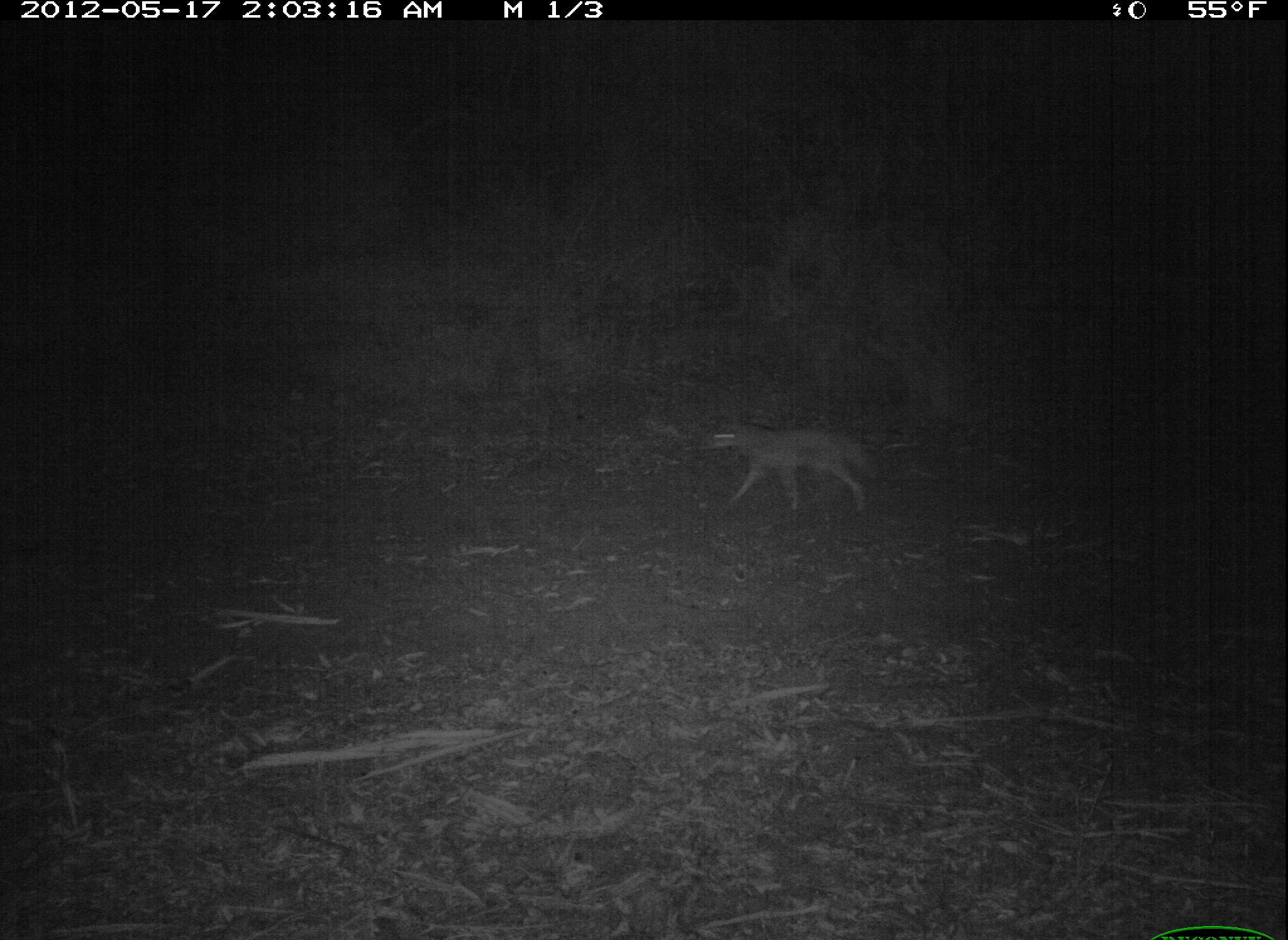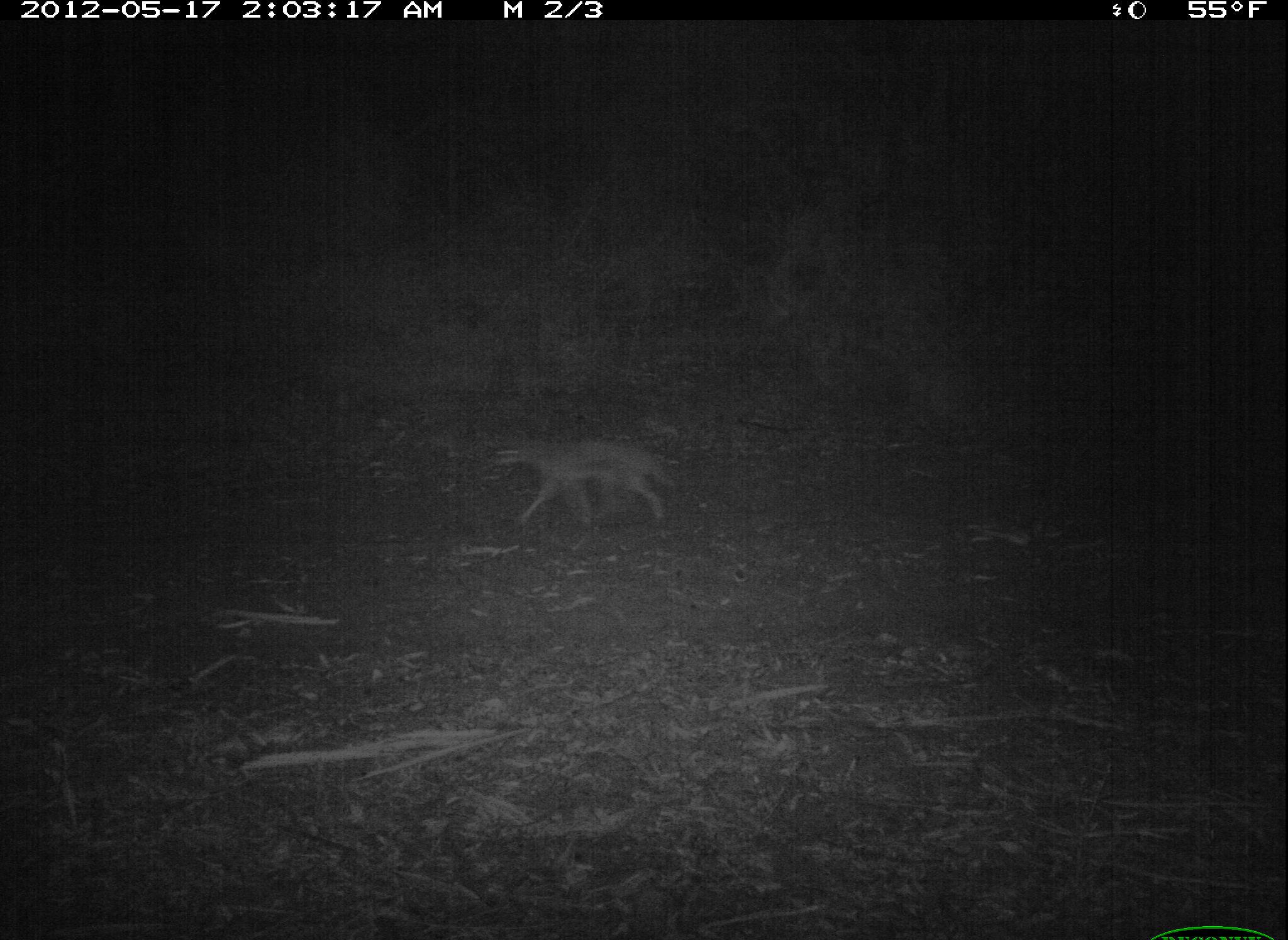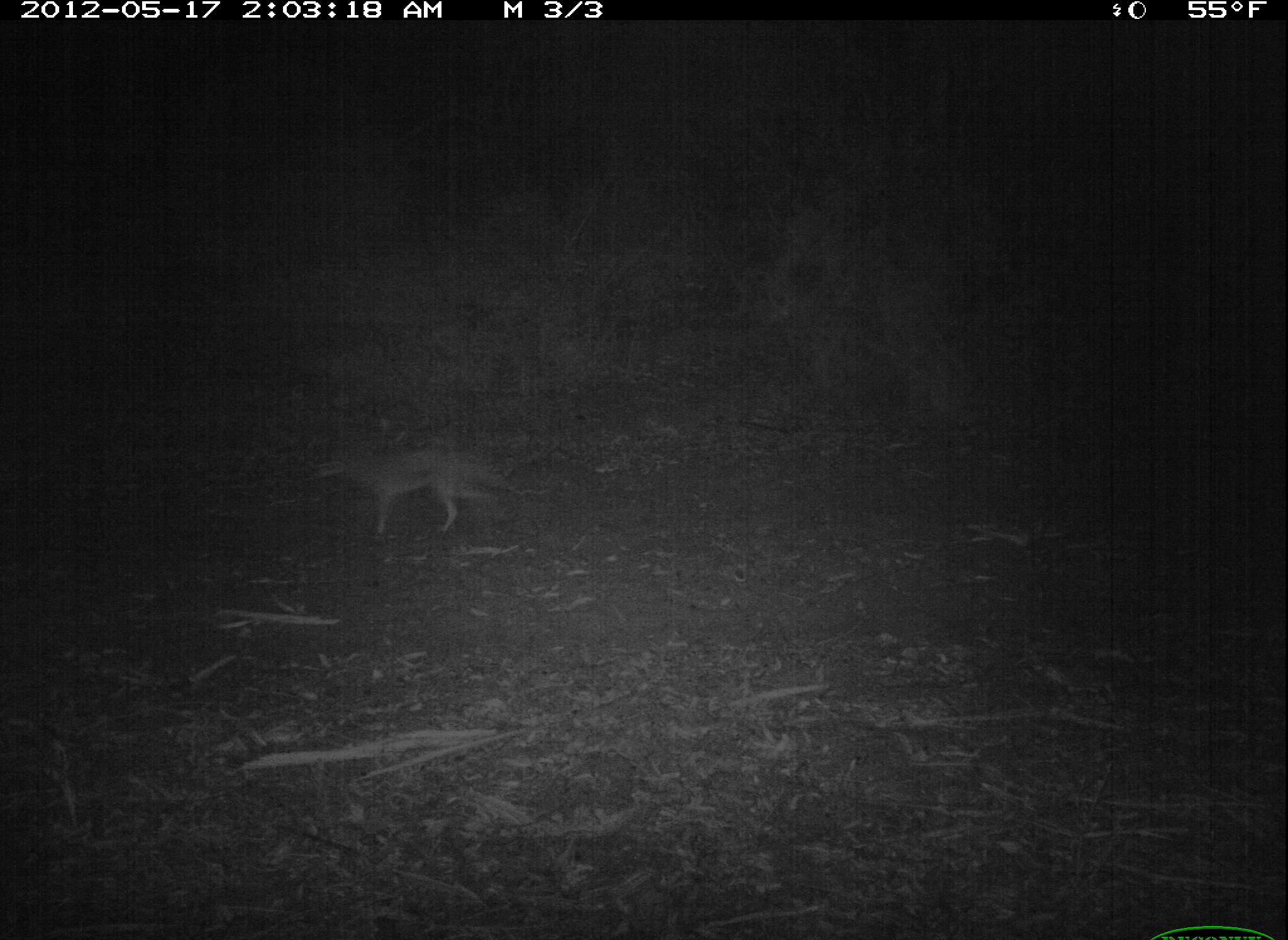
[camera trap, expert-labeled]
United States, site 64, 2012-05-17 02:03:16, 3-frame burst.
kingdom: Animalia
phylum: Chordata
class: Mammalia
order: Carnivora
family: Canidae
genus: Canis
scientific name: Canis latrans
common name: coyote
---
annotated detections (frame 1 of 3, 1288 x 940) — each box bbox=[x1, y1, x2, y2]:
coyote: bbox=[701, 417, 879, 524]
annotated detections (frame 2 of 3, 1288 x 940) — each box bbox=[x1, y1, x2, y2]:
coyote: bbox=[488, 435, 686, 544]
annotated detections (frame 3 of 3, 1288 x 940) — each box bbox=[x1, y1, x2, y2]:
coyote: bbox=[313, 442, 521, 537]